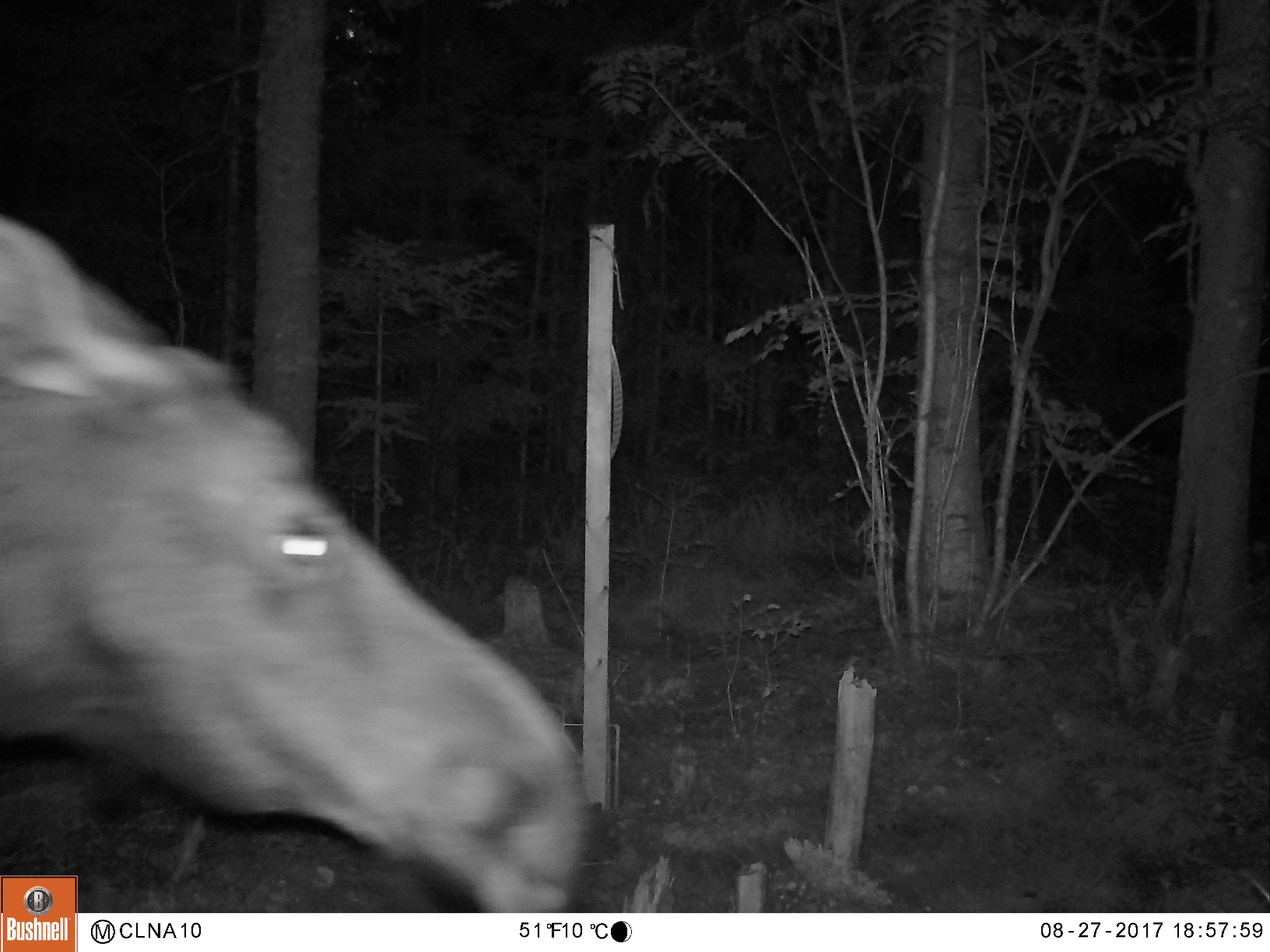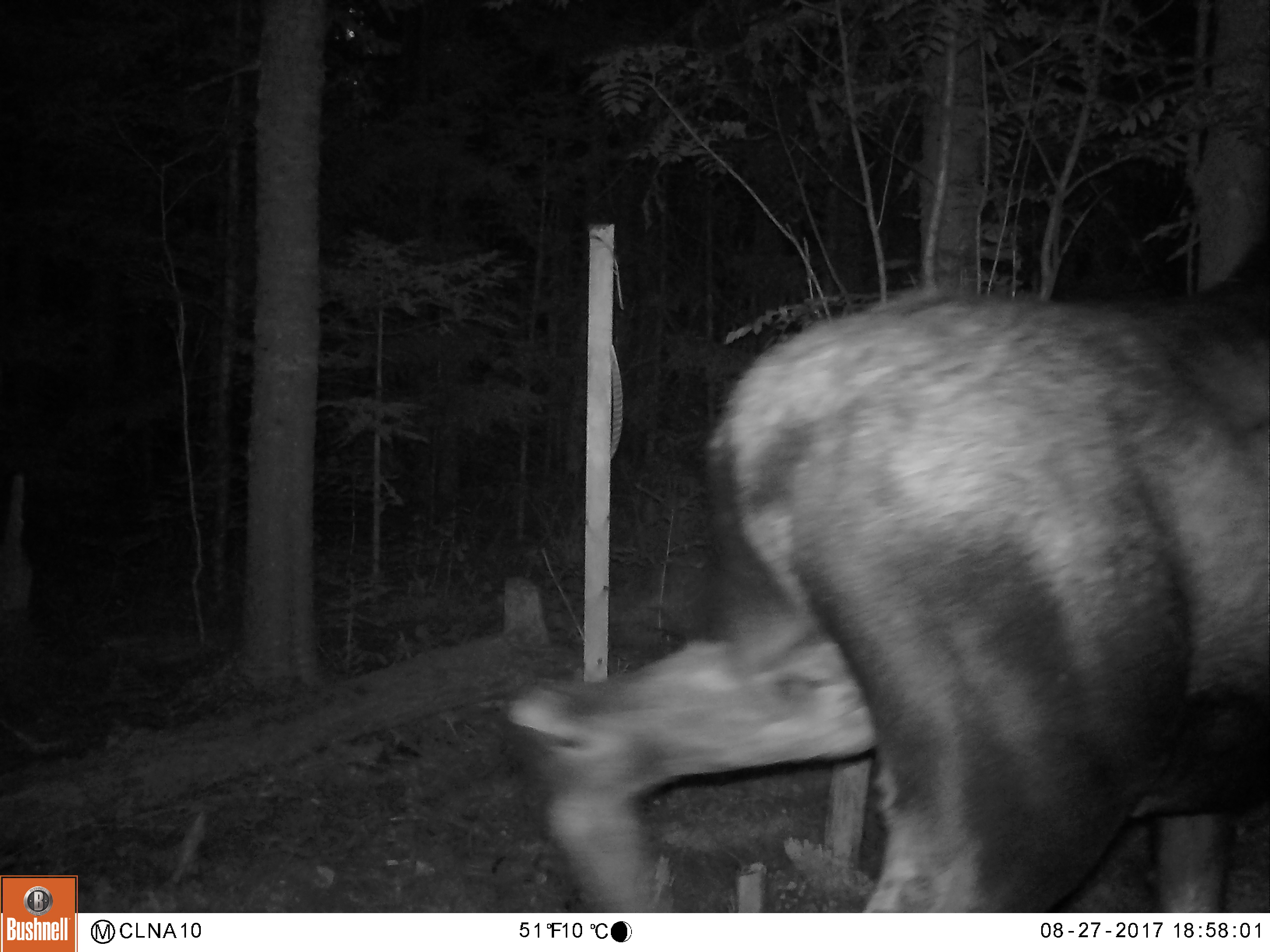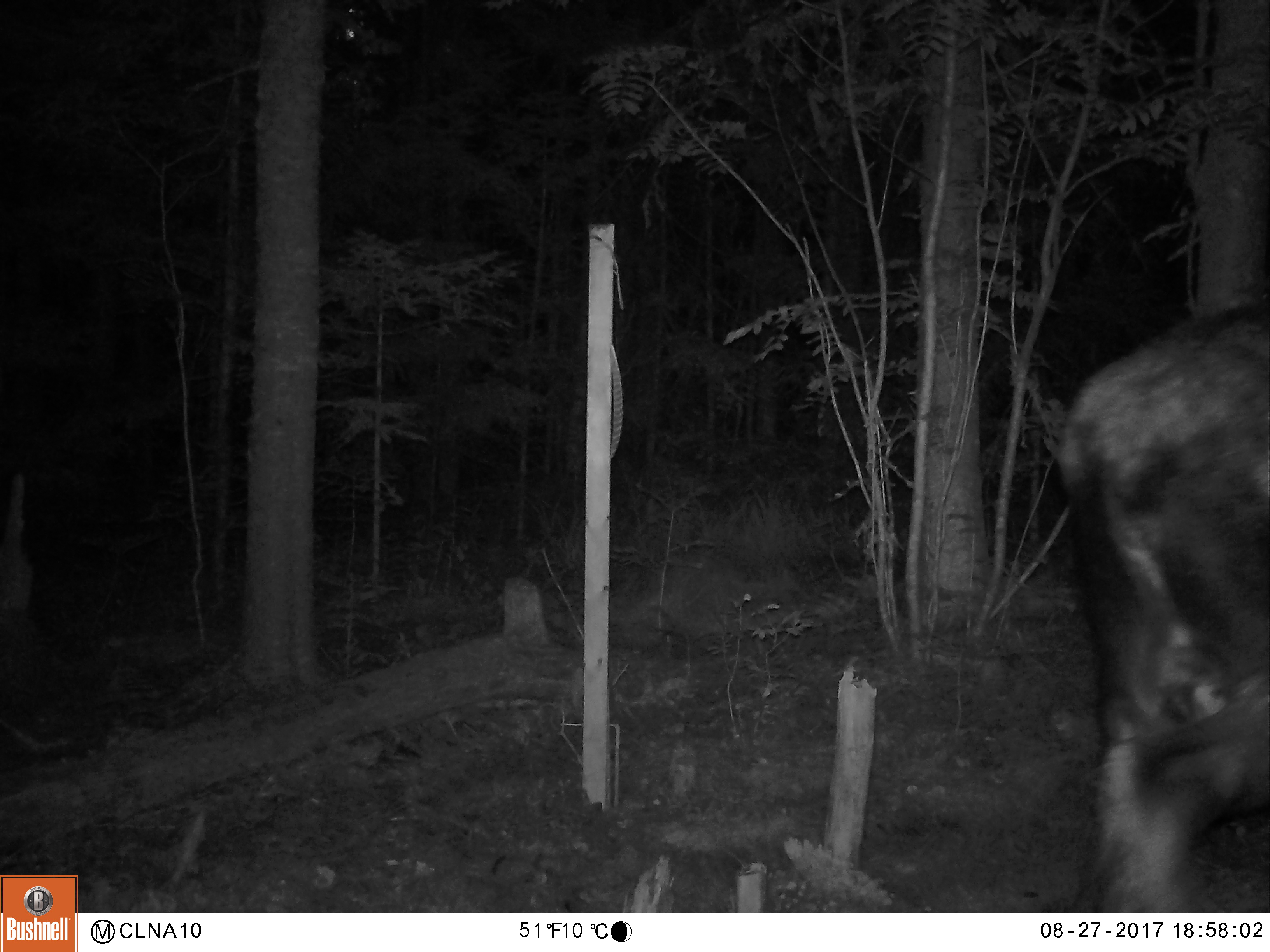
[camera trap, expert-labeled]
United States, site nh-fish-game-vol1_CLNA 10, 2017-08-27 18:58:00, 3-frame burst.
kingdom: Animalia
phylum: Chordata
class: Mammalia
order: Artiodactyla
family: Cervidae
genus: Alces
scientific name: Alces alces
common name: moose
Moose (Alces alces).